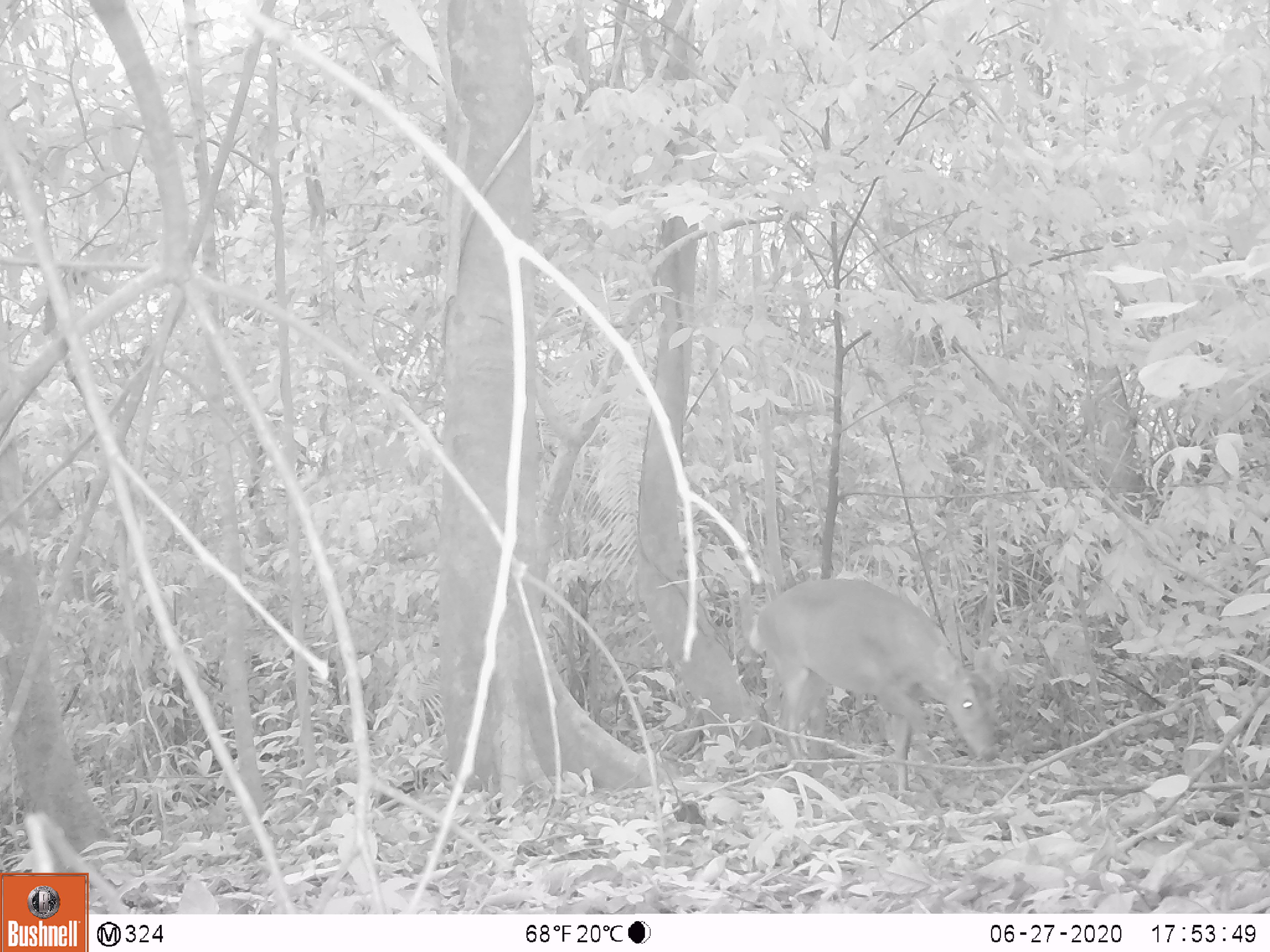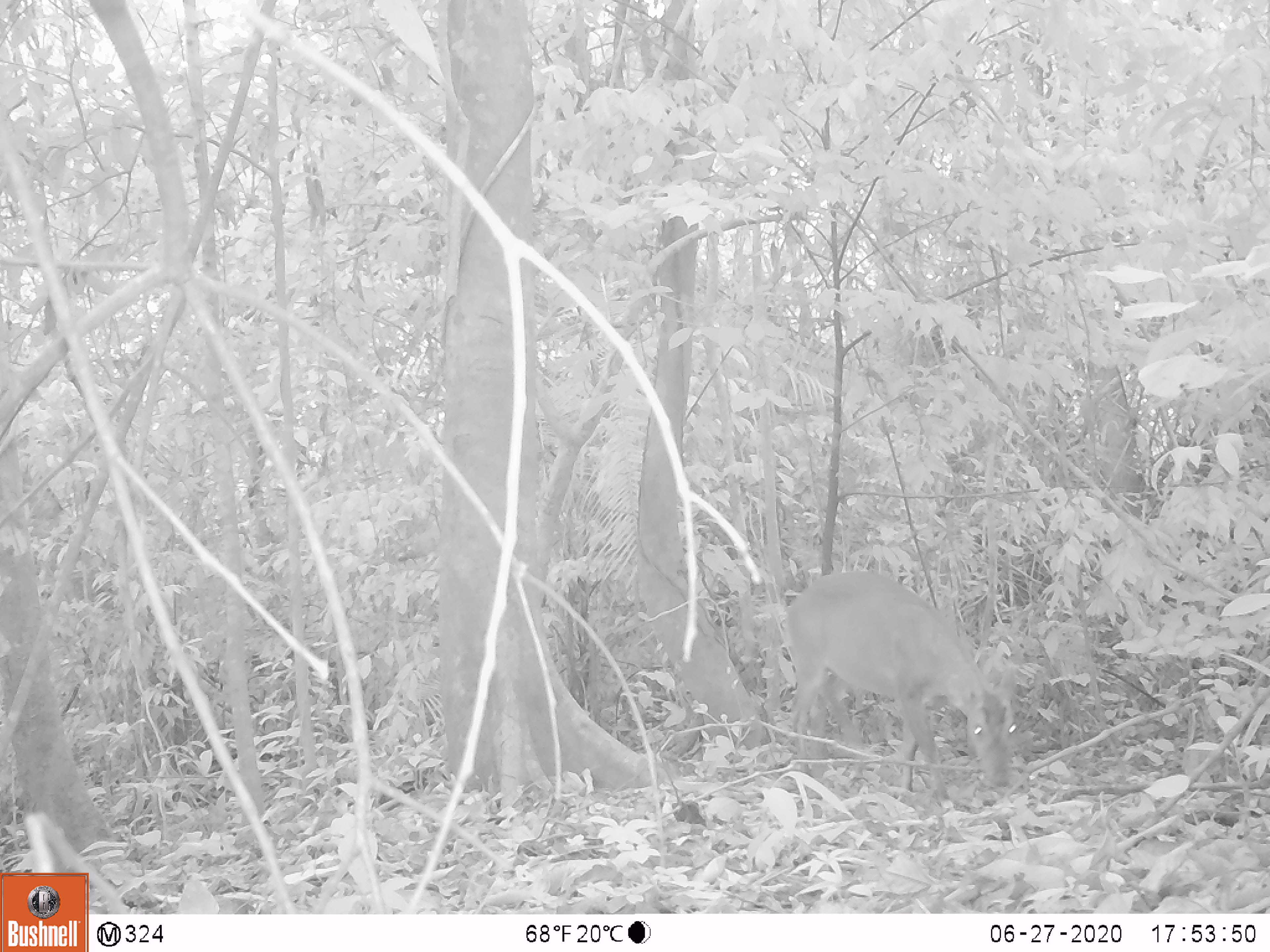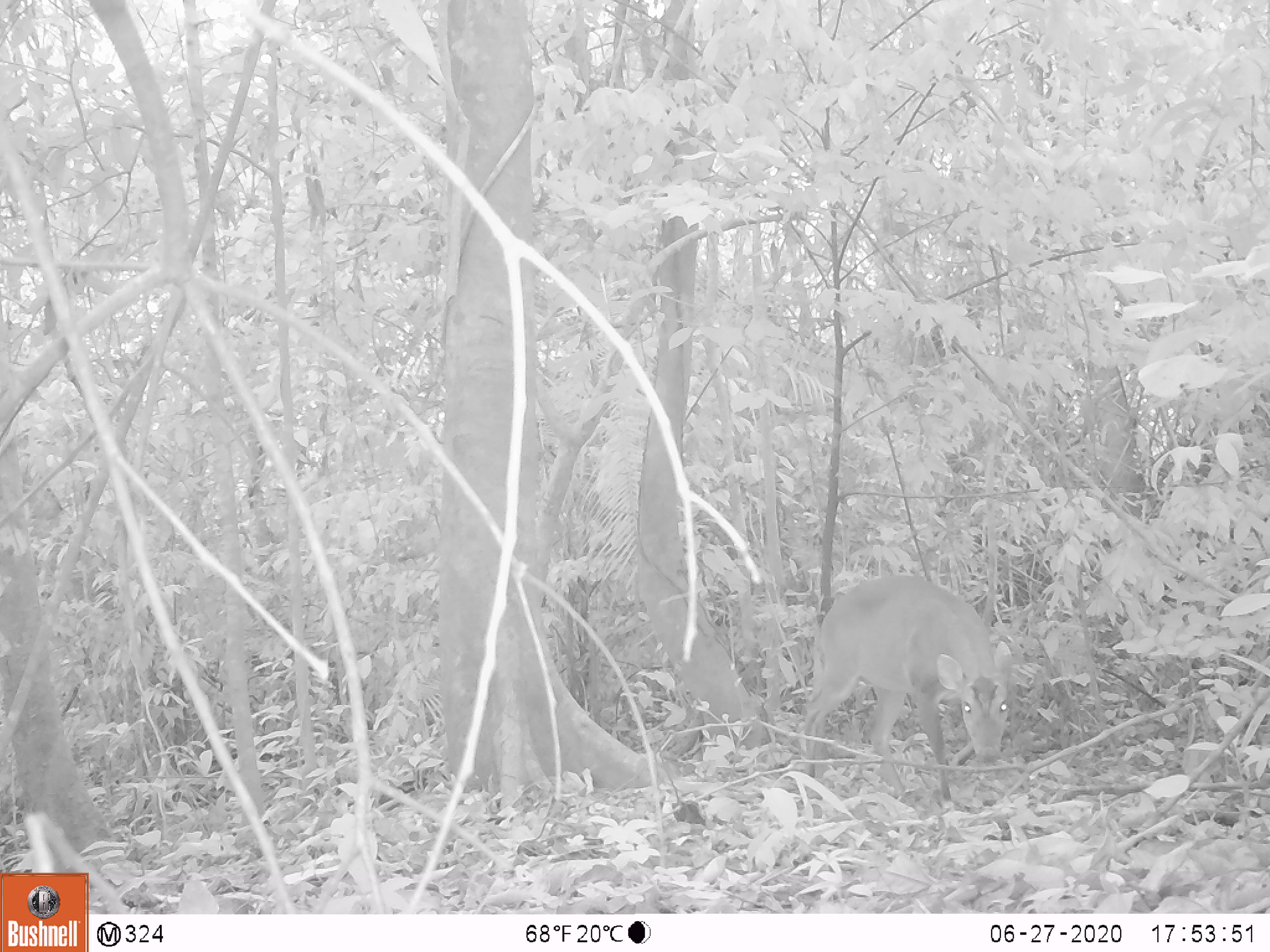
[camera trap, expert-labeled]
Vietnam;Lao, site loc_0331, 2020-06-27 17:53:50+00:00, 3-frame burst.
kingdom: Animalia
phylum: Chordata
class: Mammalia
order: Artiodactyla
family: Cervidae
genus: Muntiacus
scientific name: Muntiacus vuquangensis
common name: large-antlered muntjac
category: large antlered muntjac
Large antlered muntjac (large-antlered muntjac) (Muntiacus vuquangensis). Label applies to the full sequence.